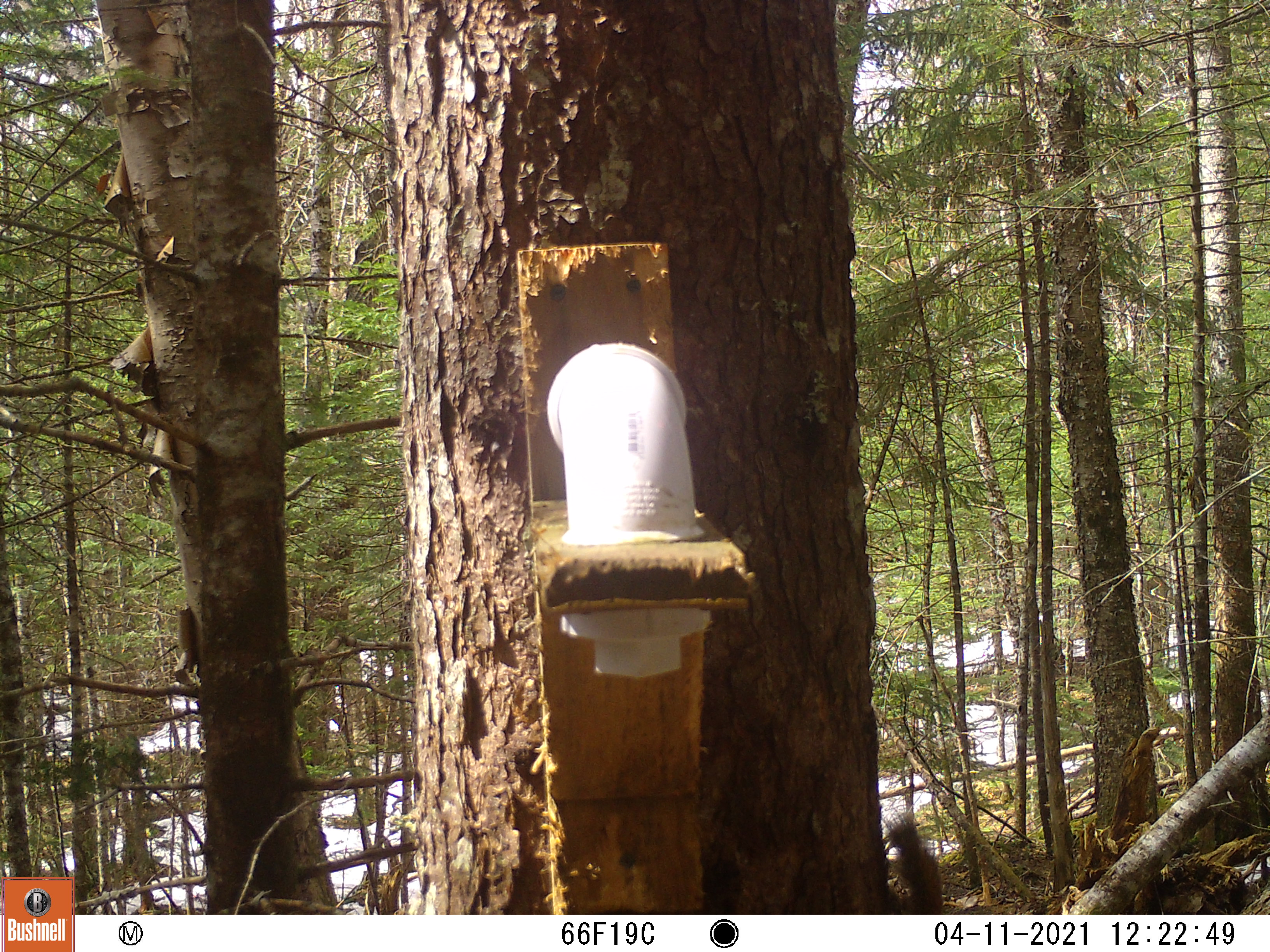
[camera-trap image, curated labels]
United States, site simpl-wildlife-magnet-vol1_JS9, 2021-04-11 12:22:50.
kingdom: Animalia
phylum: Chordata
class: Mammalia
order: Rodentia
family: Sciuridae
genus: Tamiasciurus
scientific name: Tamiasciurus hudsonicus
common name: red squirrel